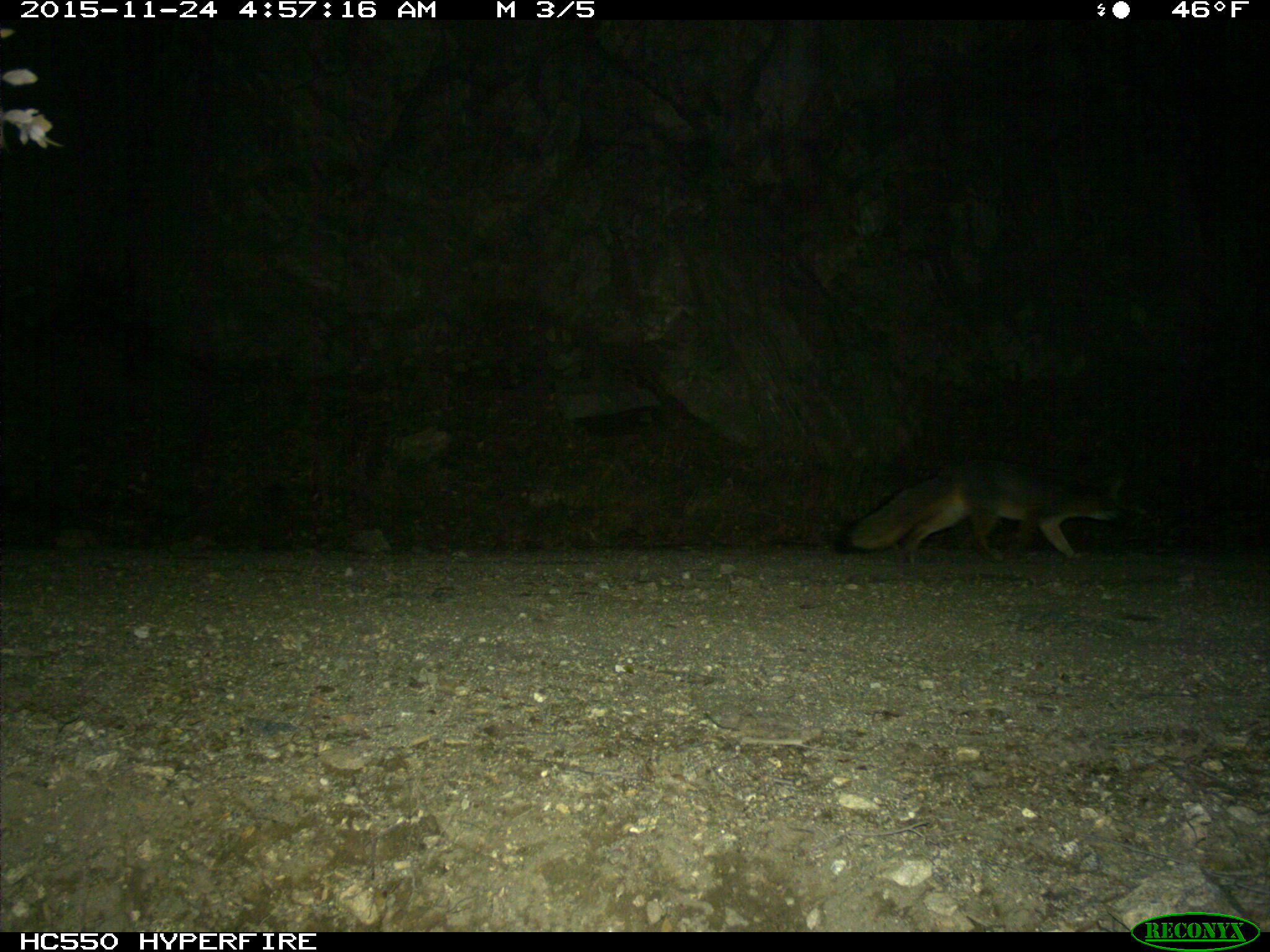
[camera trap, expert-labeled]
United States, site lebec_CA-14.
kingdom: Animalia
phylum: Chordata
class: Mammalia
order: Carnivora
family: Canidae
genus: Urocyon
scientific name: Urocyon cinereoargenteus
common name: gray fox